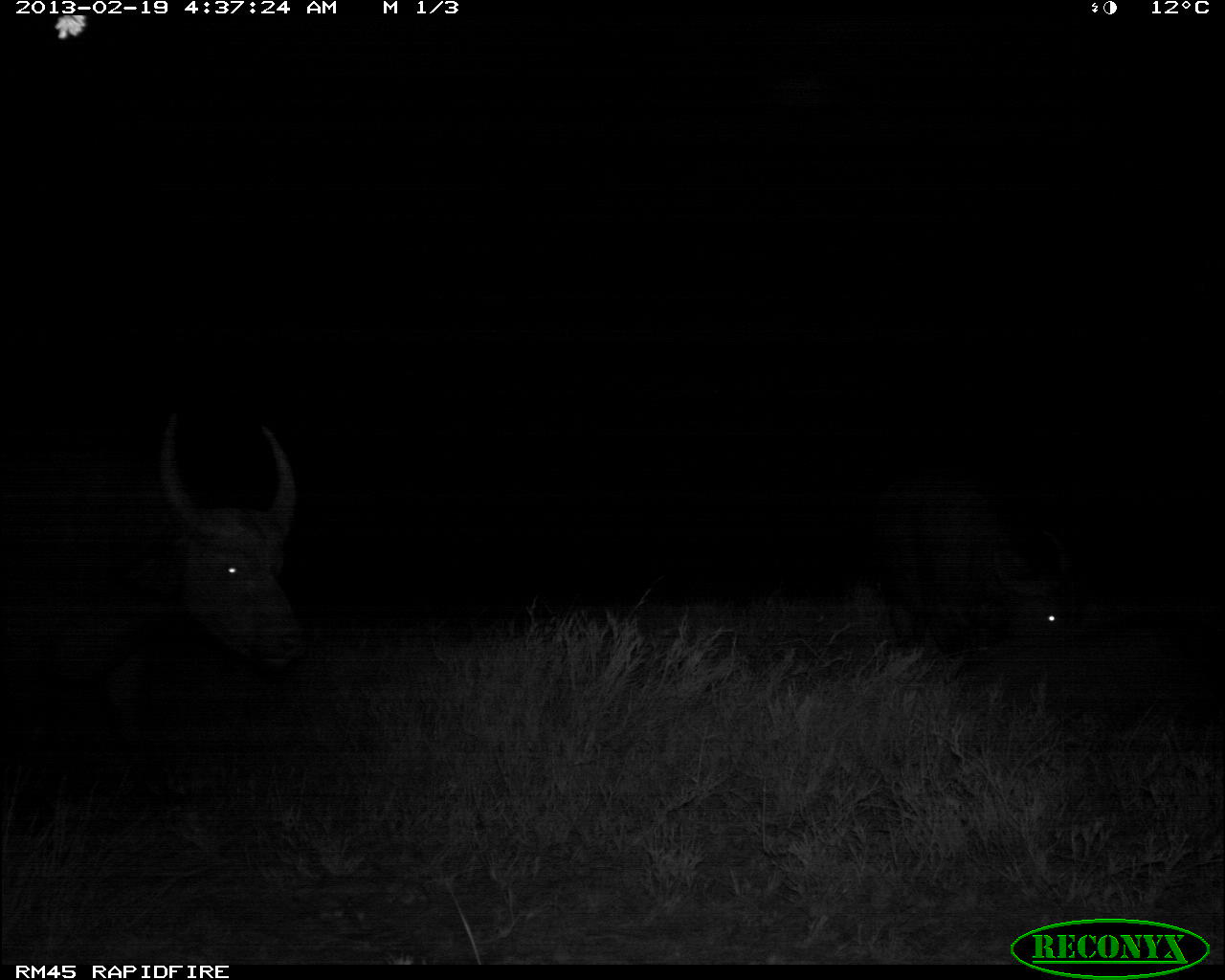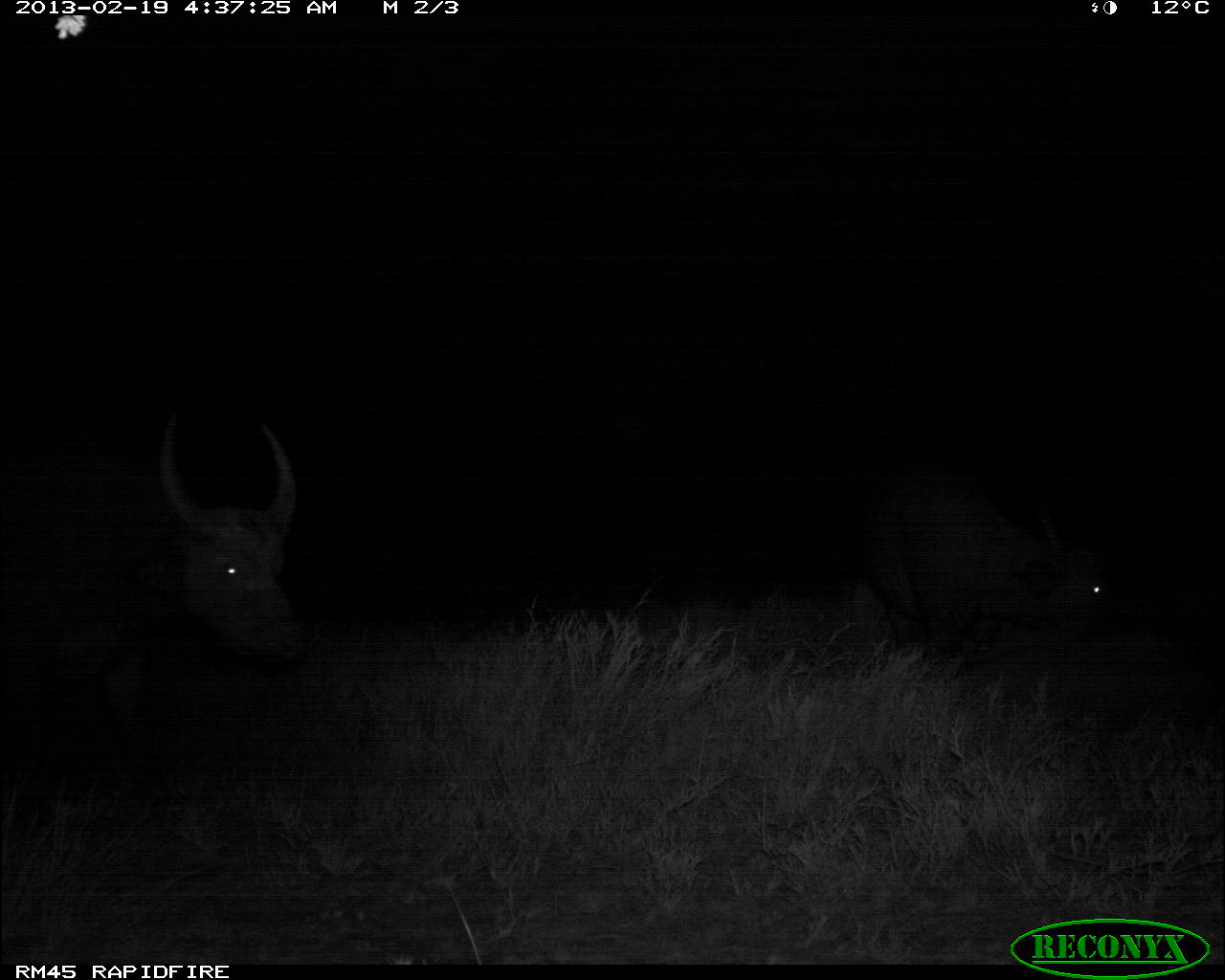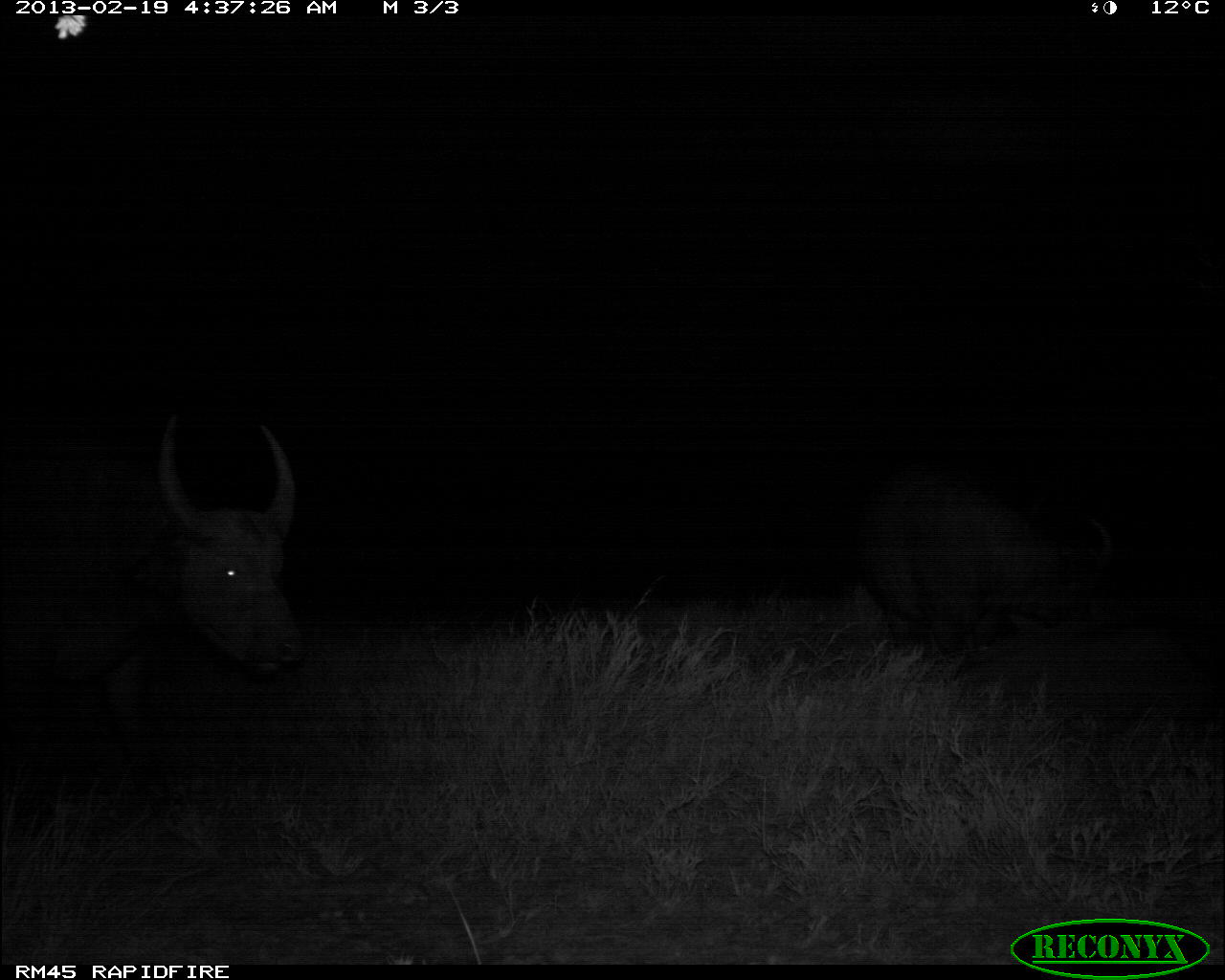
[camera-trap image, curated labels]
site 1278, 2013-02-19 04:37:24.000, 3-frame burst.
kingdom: Animalia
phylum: Chordata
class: Mammalia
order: Artiodactyla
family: Bovidae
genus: Syncerus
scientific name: Syncerus caffer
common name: african buffalo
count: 3